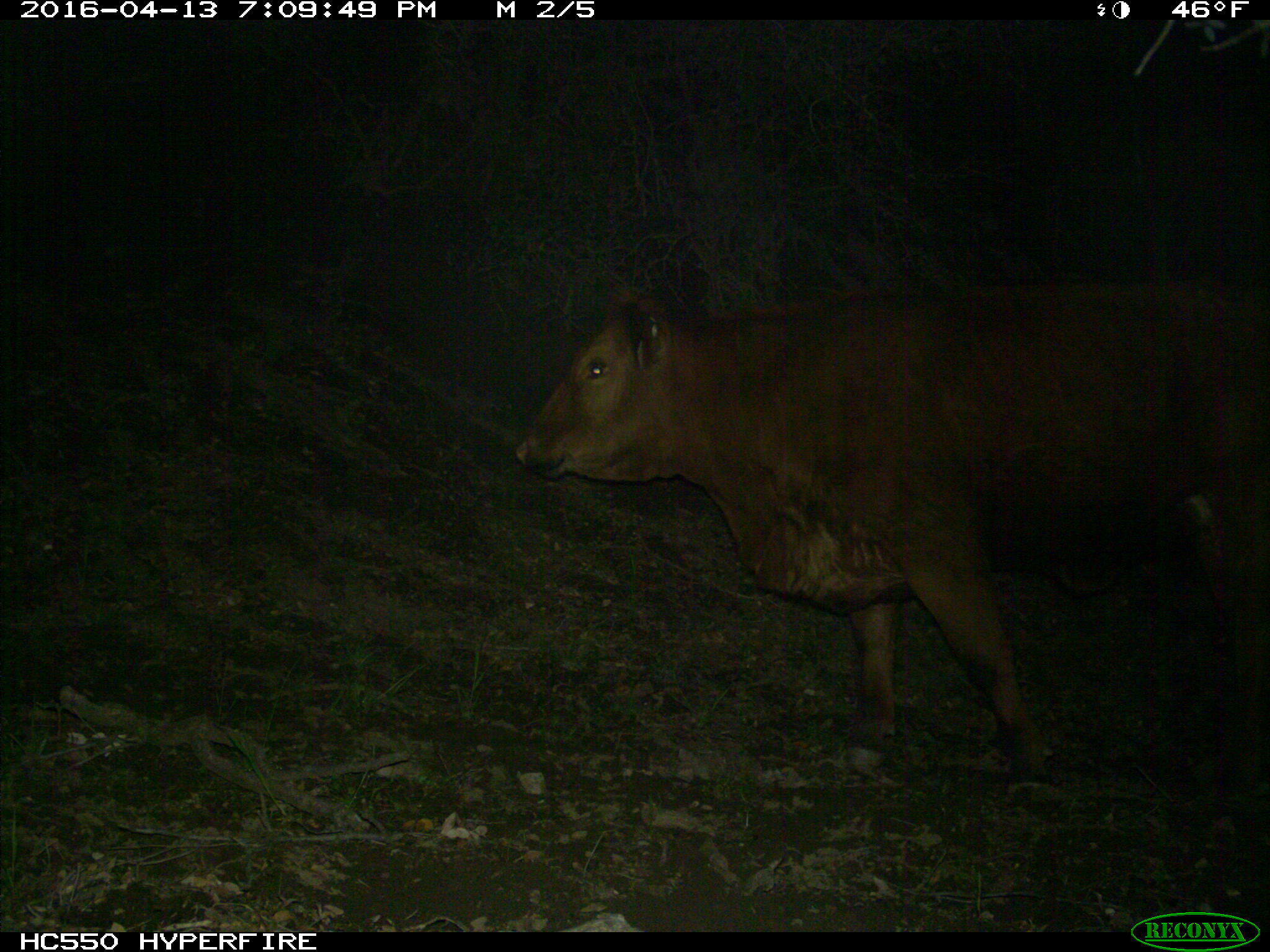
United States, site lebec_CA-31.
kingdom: Animalia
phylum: Chordata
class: Mammalia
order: Artiodactyla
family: Bovidae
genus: Bos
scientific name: Bos taurus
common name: domestic cow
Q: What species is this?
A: Bos taurus (domestic cow).